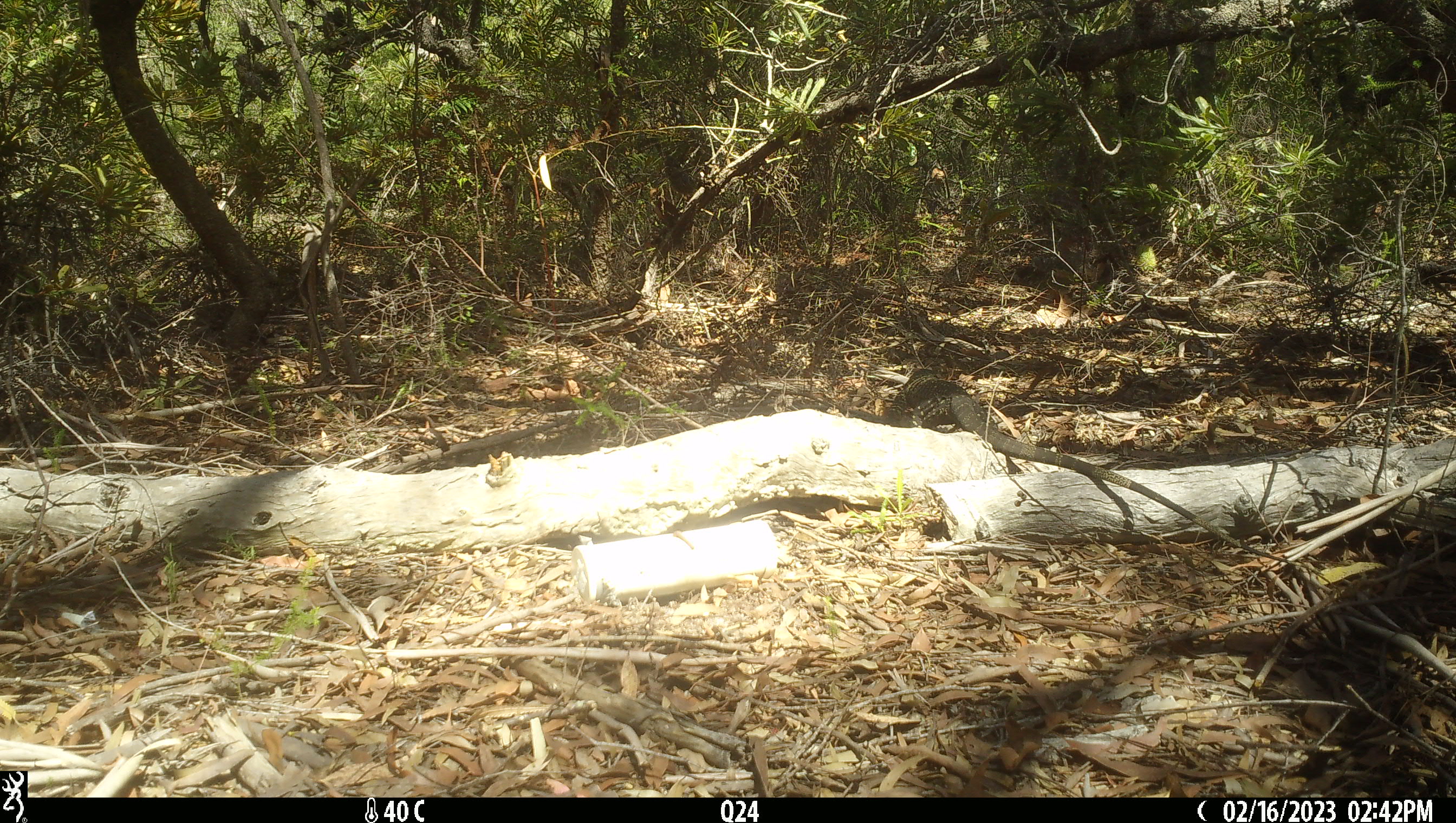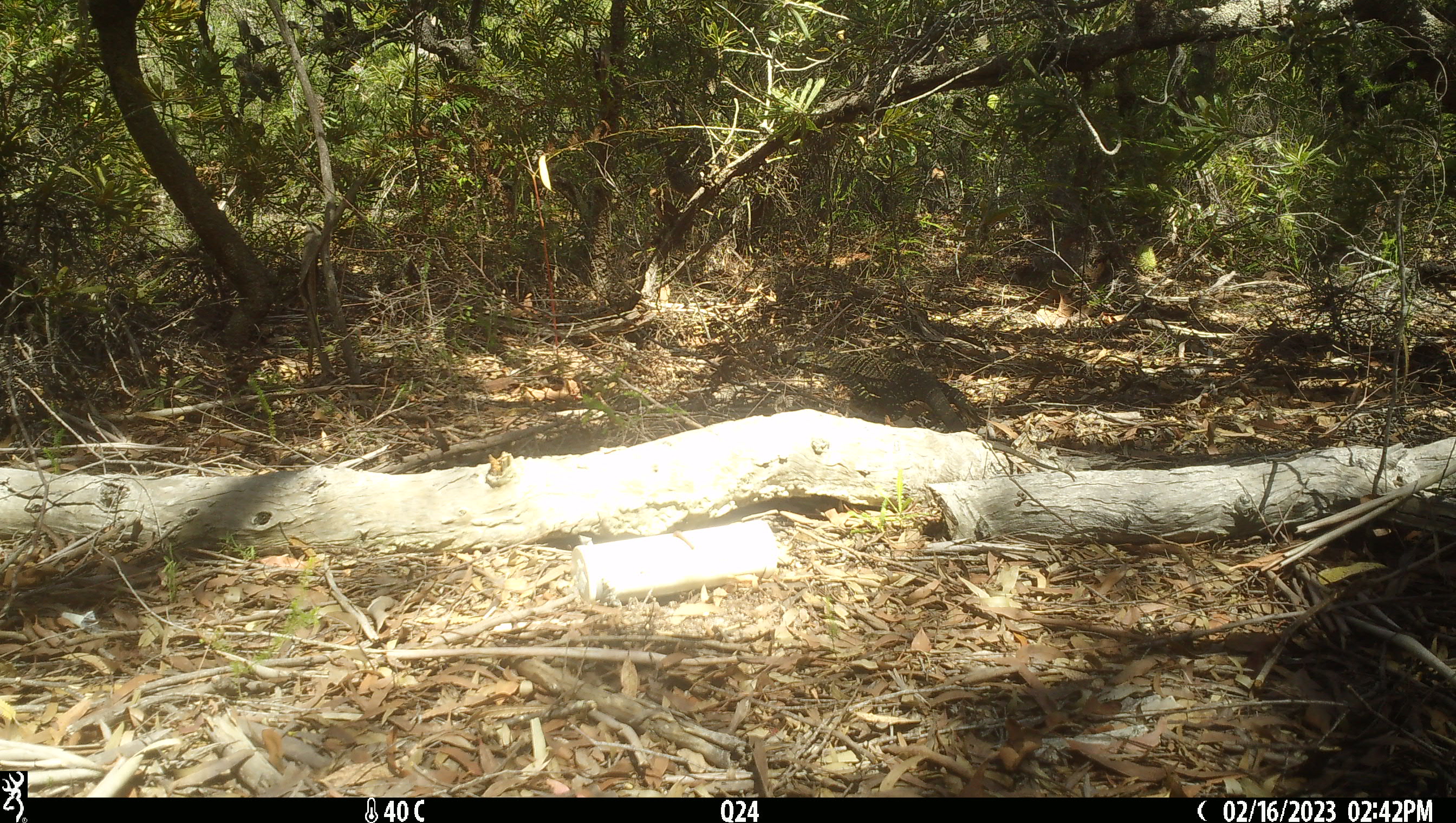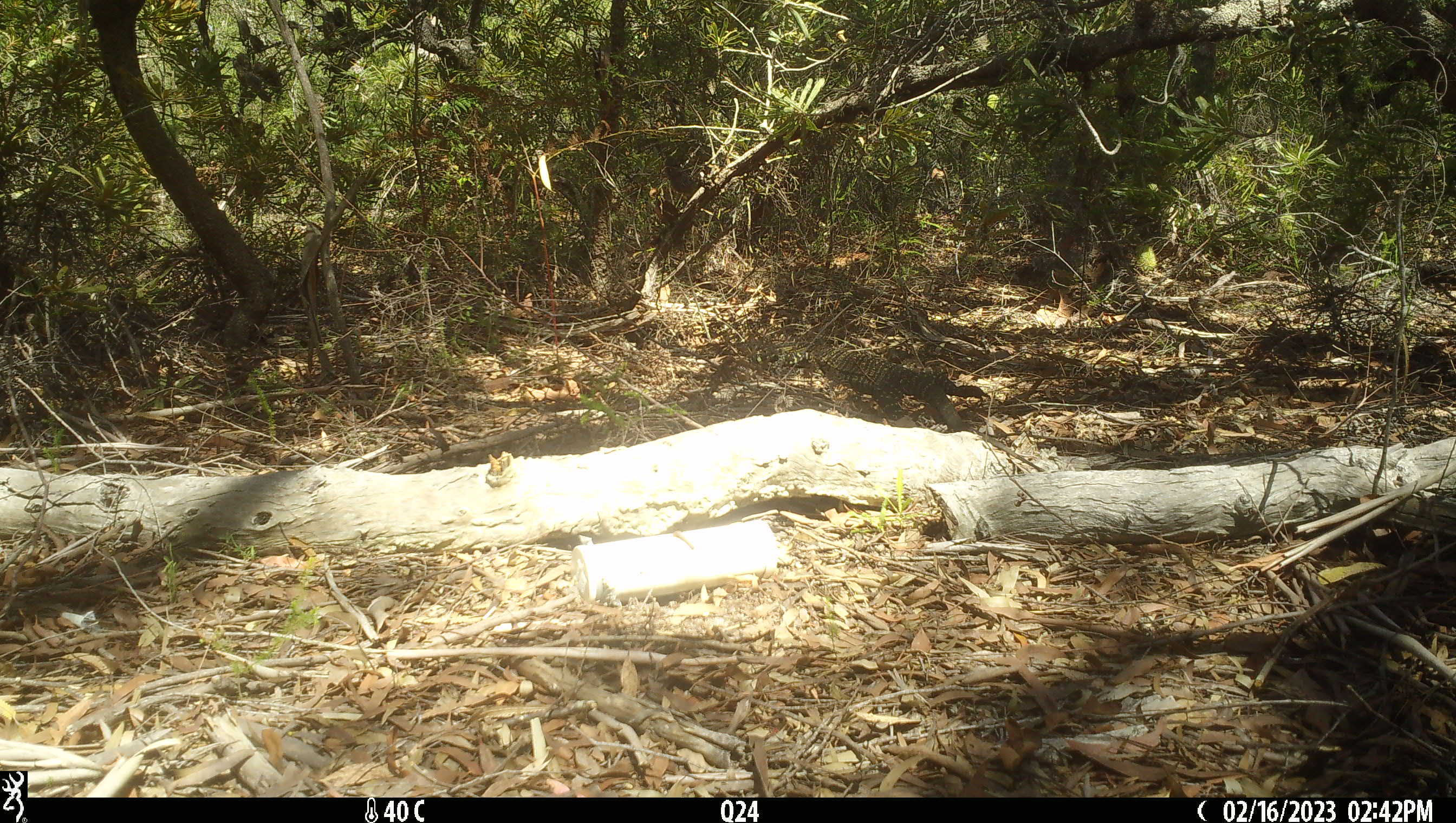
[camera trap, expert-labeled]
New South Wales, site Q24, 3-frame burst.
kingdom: Animalia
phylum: Chordata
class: Reptilia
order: Squamata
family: Varanidae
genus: Varanus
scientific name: Varanus varius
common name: lace monitor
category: goanna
Goanna (lace monitor) (Varanus varius).